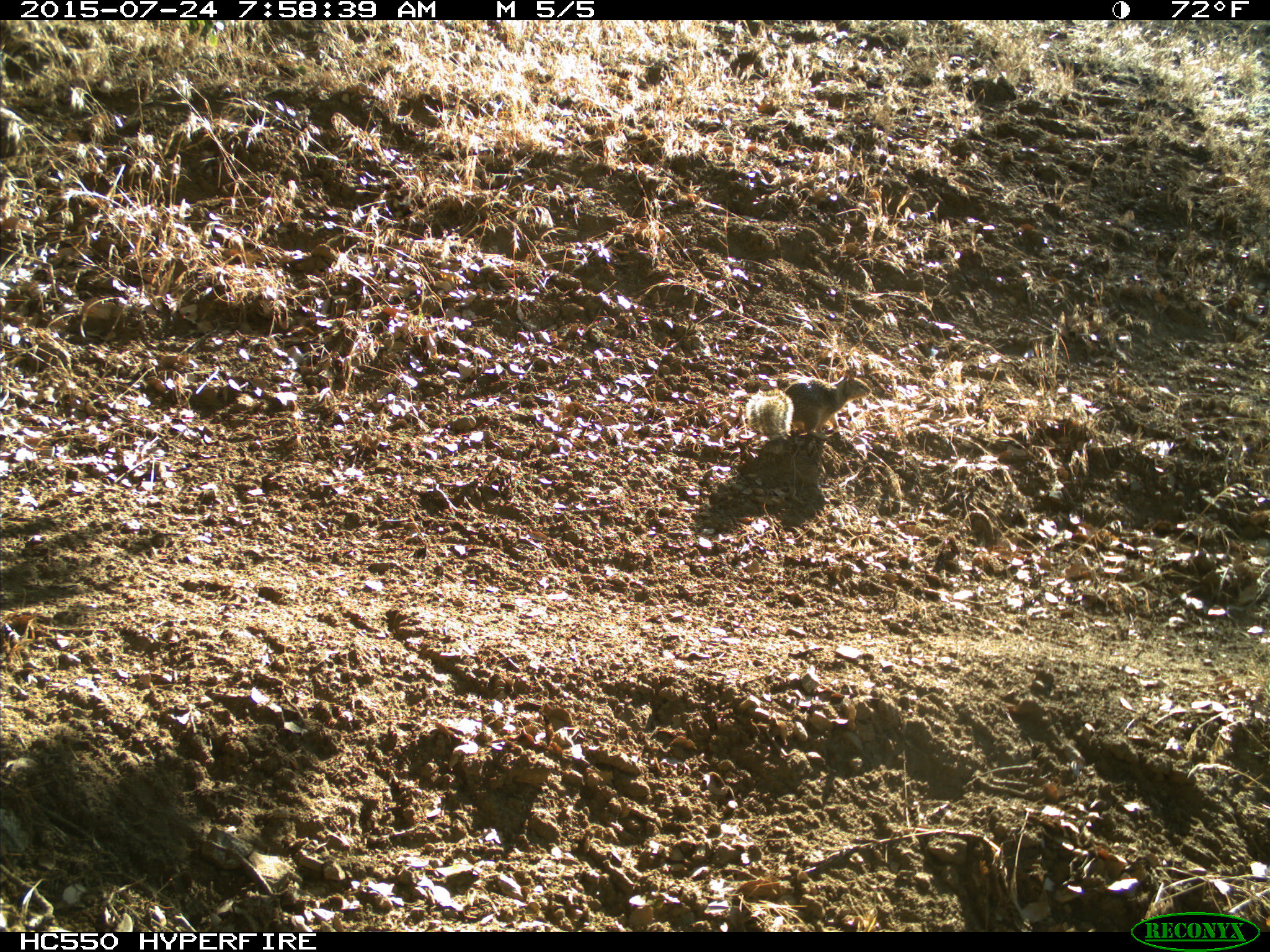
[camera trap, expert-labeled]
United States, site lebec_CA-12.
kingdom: Animalia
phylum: Chordata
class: Mammalia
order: Rodentia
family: Sciuridae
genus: Otospermophilus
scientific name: Otospermophilus beecheyi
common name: california ground squirrel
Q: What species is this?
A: Otospermophilus beecheyi (california ground squirrel).